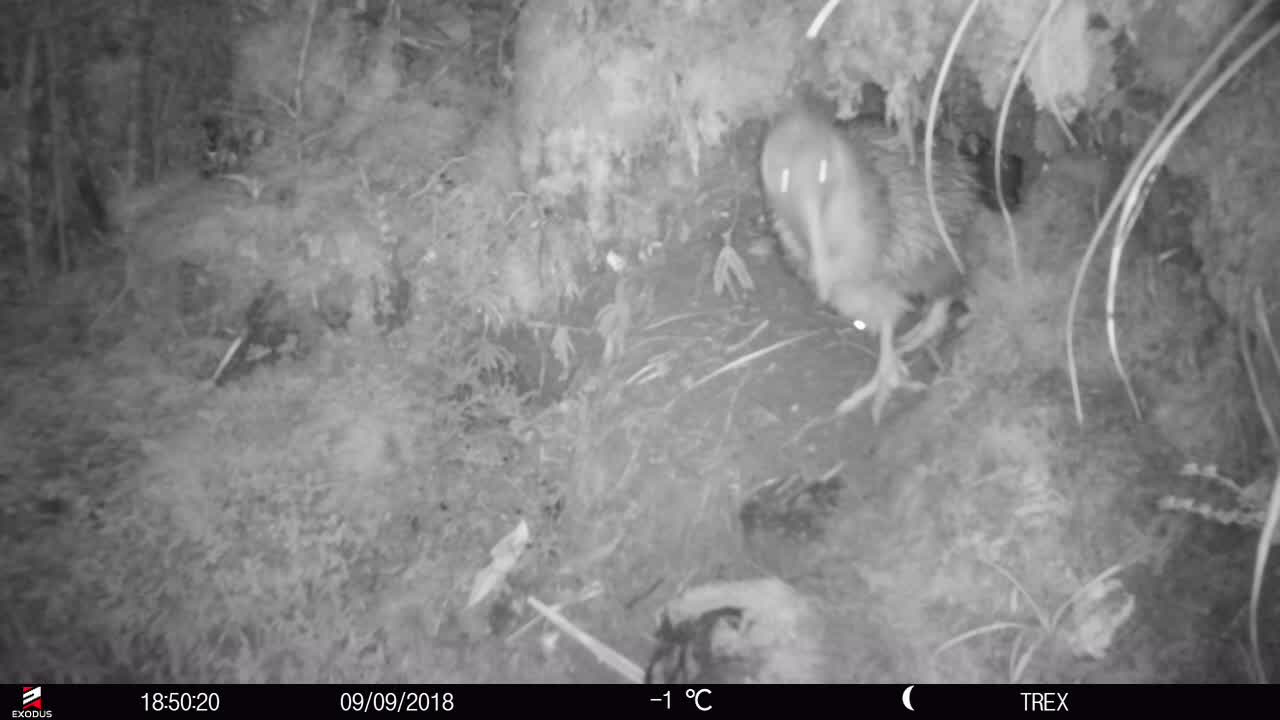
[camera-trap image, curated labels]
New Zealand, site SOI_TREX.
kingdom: Animalia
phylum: Chordata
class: Aves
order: Apterygiformes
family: Apterygidae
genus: Apteryx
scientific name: Apteryx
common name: kiwi